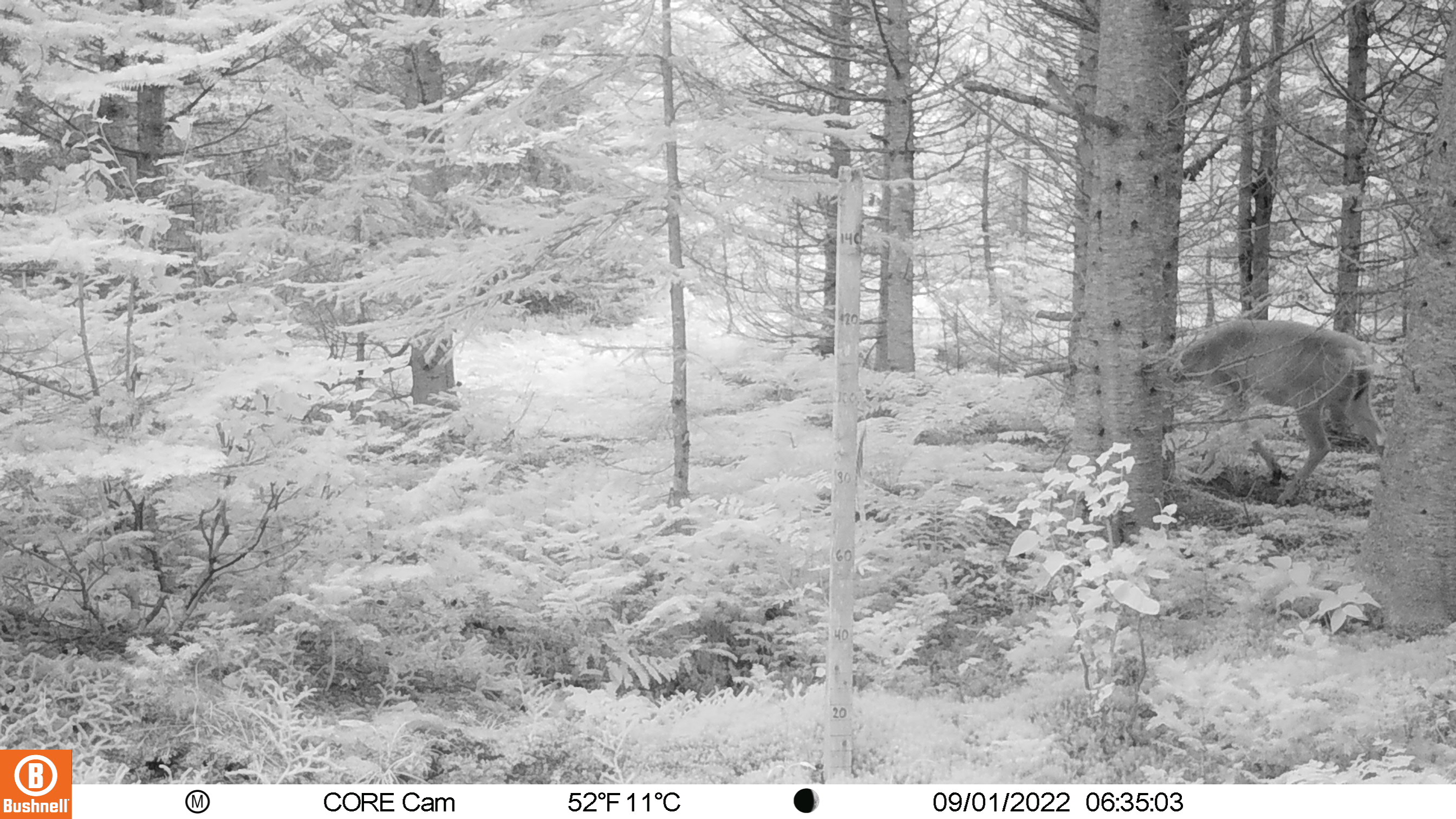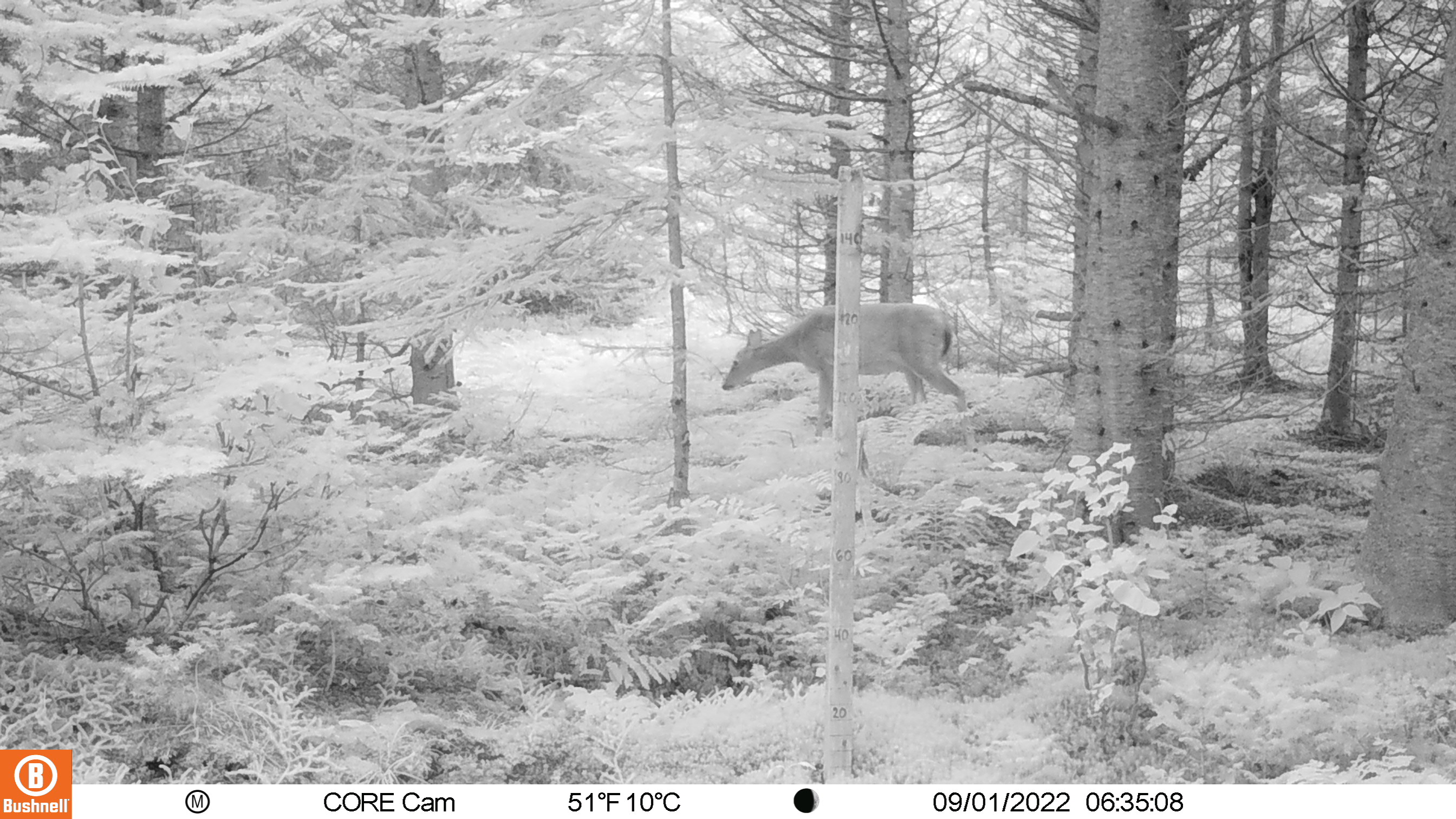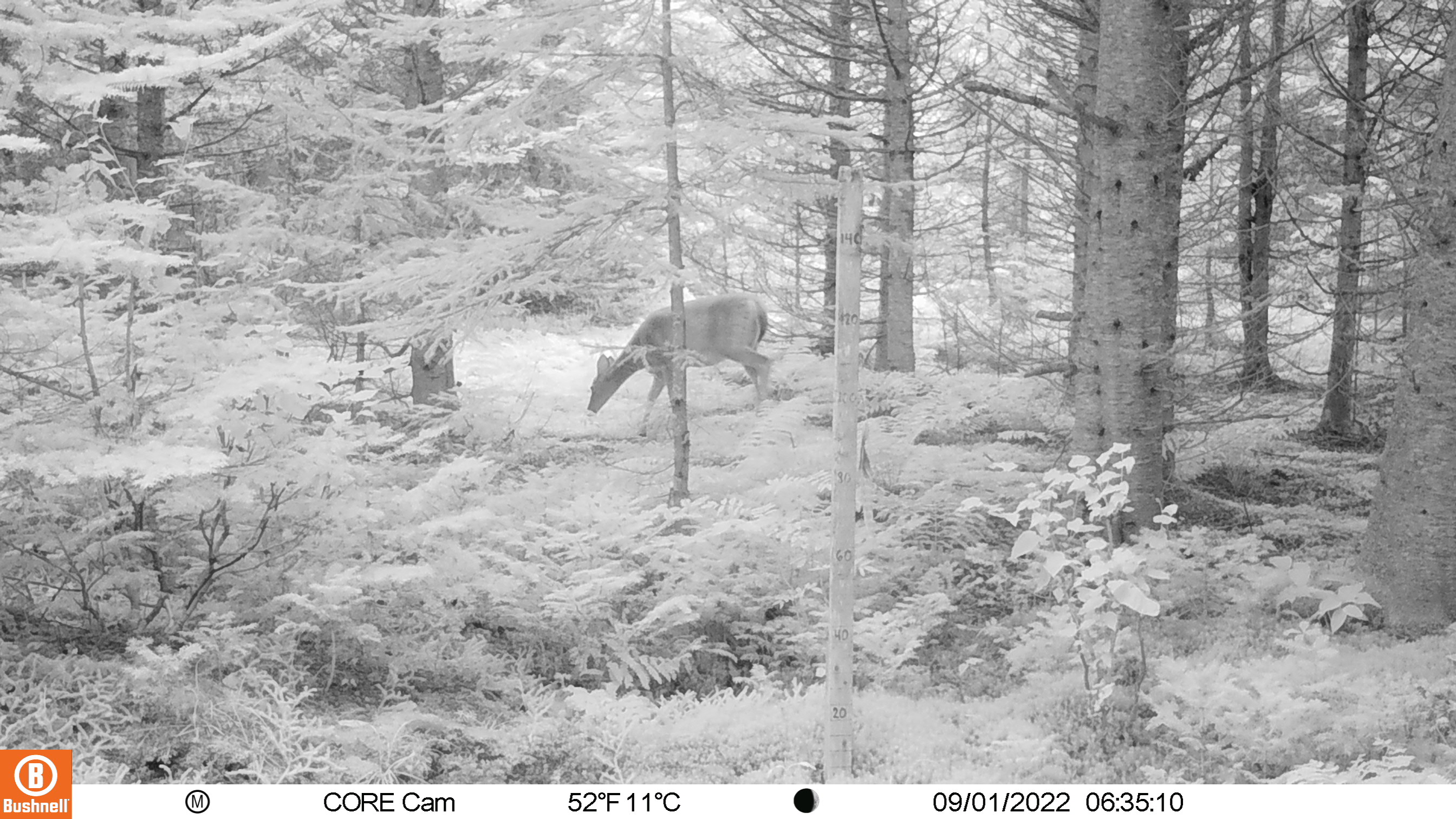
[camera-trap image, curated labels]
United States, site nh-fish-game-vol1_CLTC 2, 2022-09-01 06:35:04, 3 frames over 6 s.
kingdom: Animalia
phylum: Chordata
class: Mammalia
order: Artiodactyla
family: Cervidae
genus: Odocoileus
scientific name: Odocoileus virginianus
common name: white-tailed deer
White-tailed deer (Odocoileus virginianus).